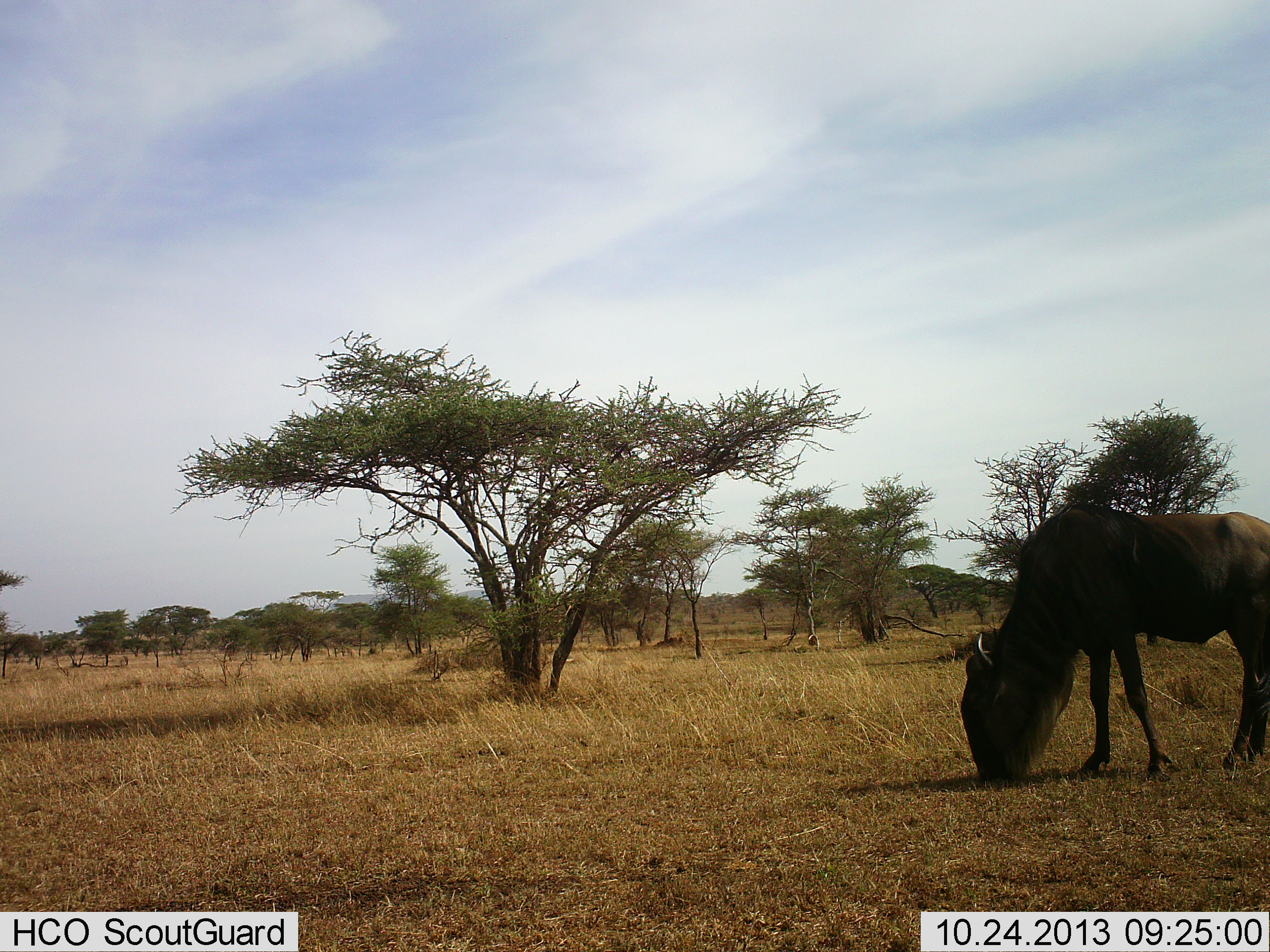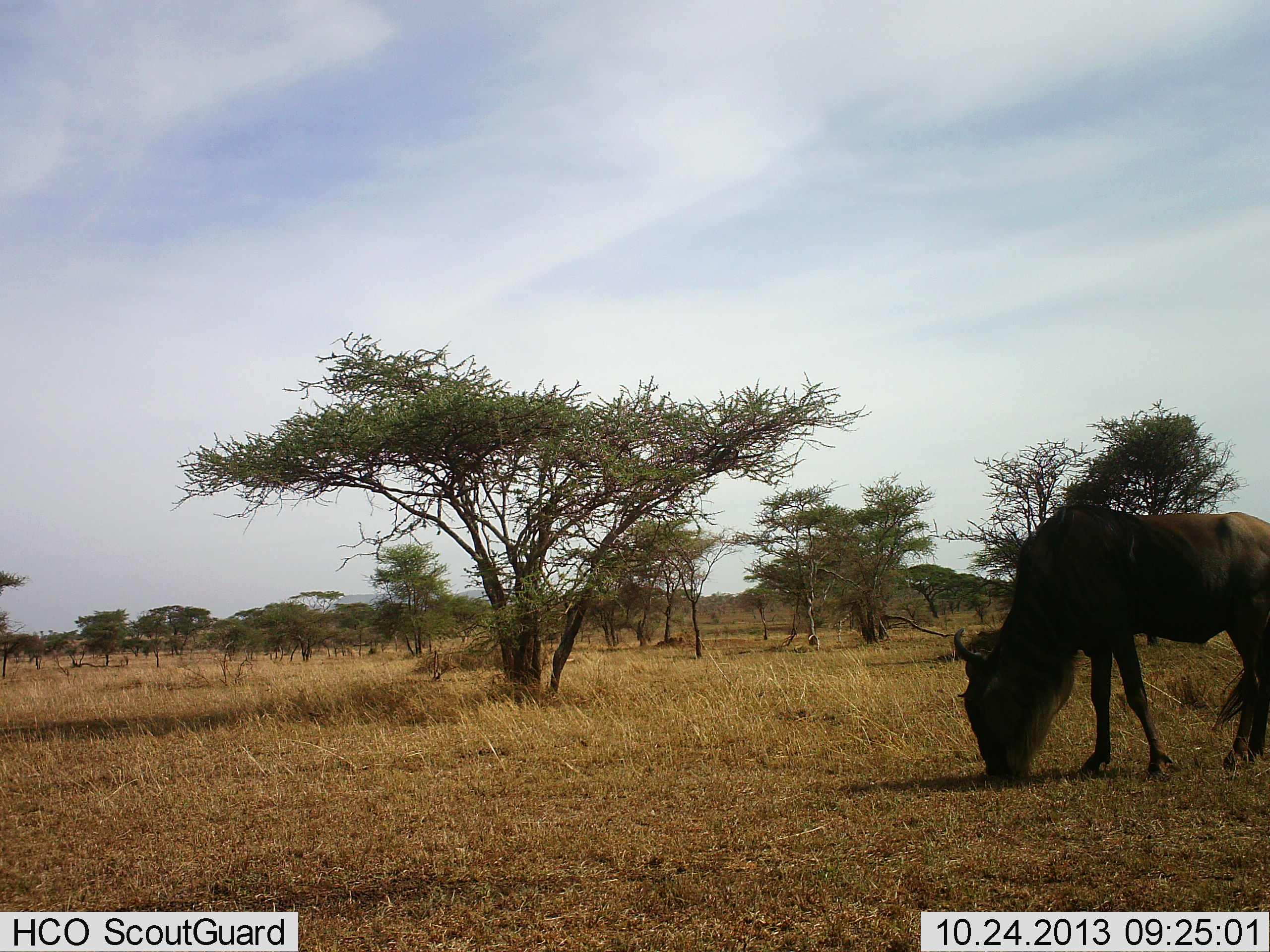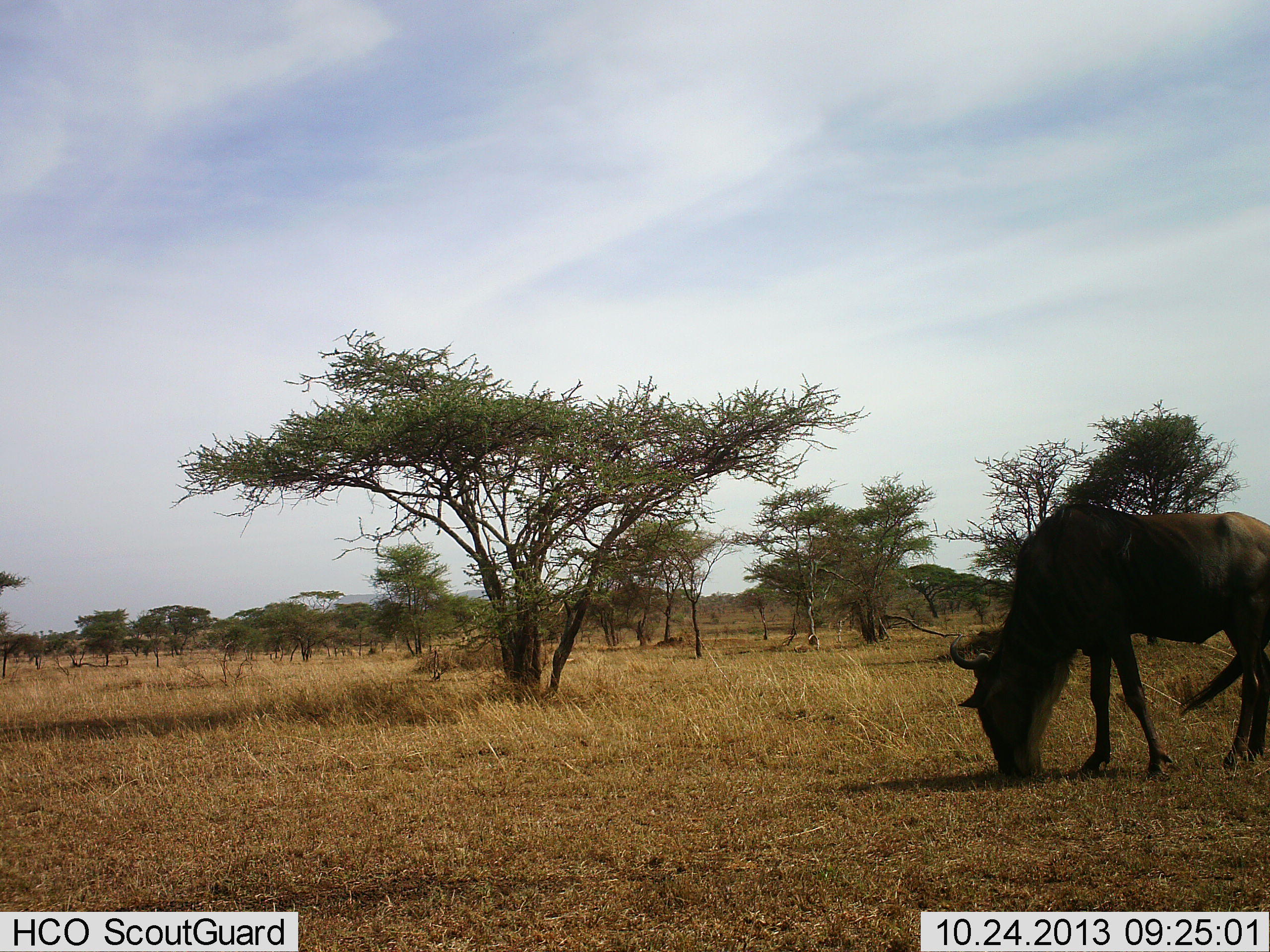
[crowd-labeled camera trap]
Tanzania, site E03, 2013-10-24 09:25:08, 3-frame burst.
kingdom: Animalia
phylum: Chordata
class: Mammalia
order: Artiodactyla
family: Bovidae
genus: Connochaetes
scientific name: Connochaetes taurinus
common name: blue wildebeest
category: wildebeest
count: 1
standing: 40%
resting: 0%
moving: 0%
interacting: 0%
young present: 0%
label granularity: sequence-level